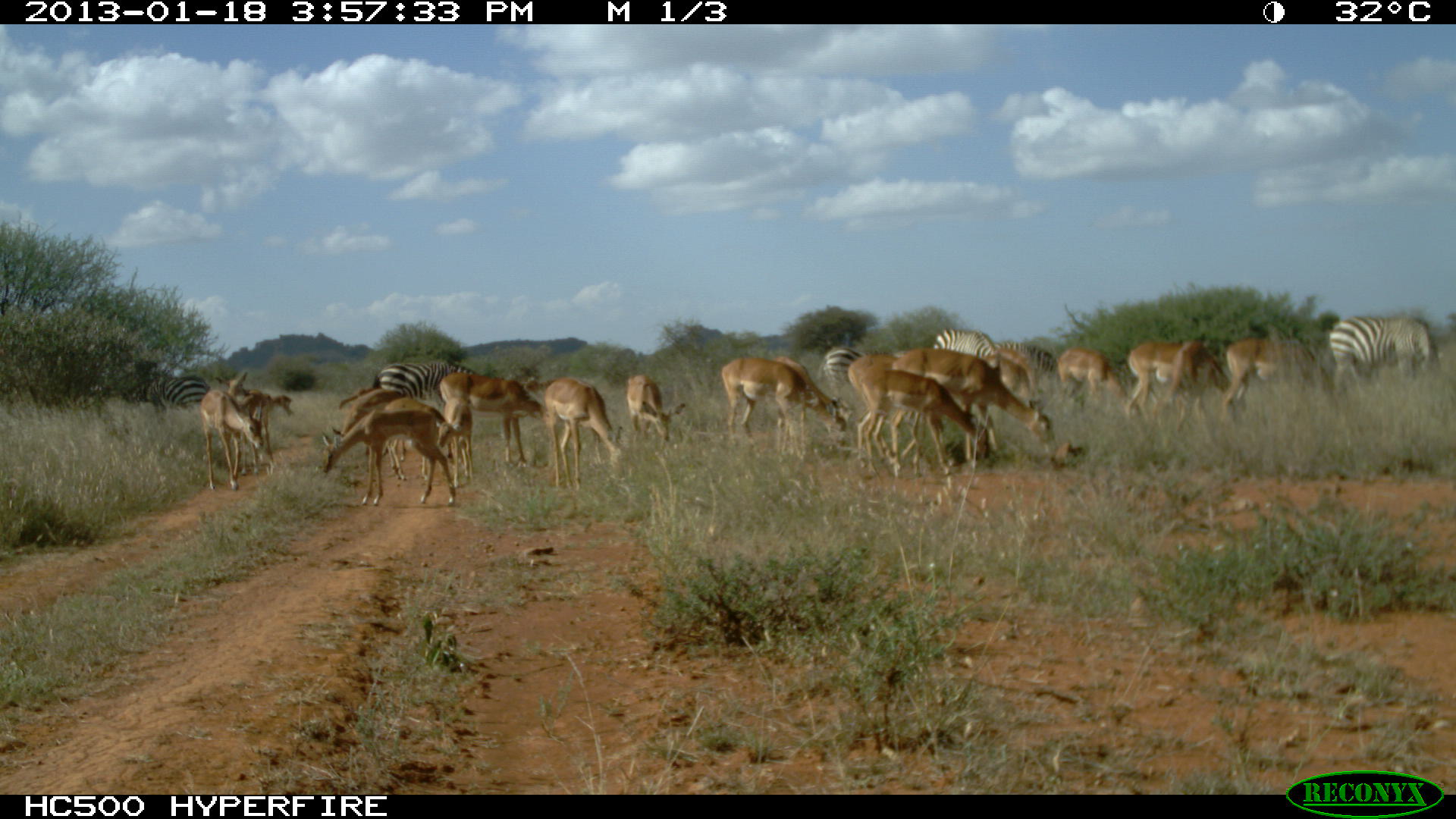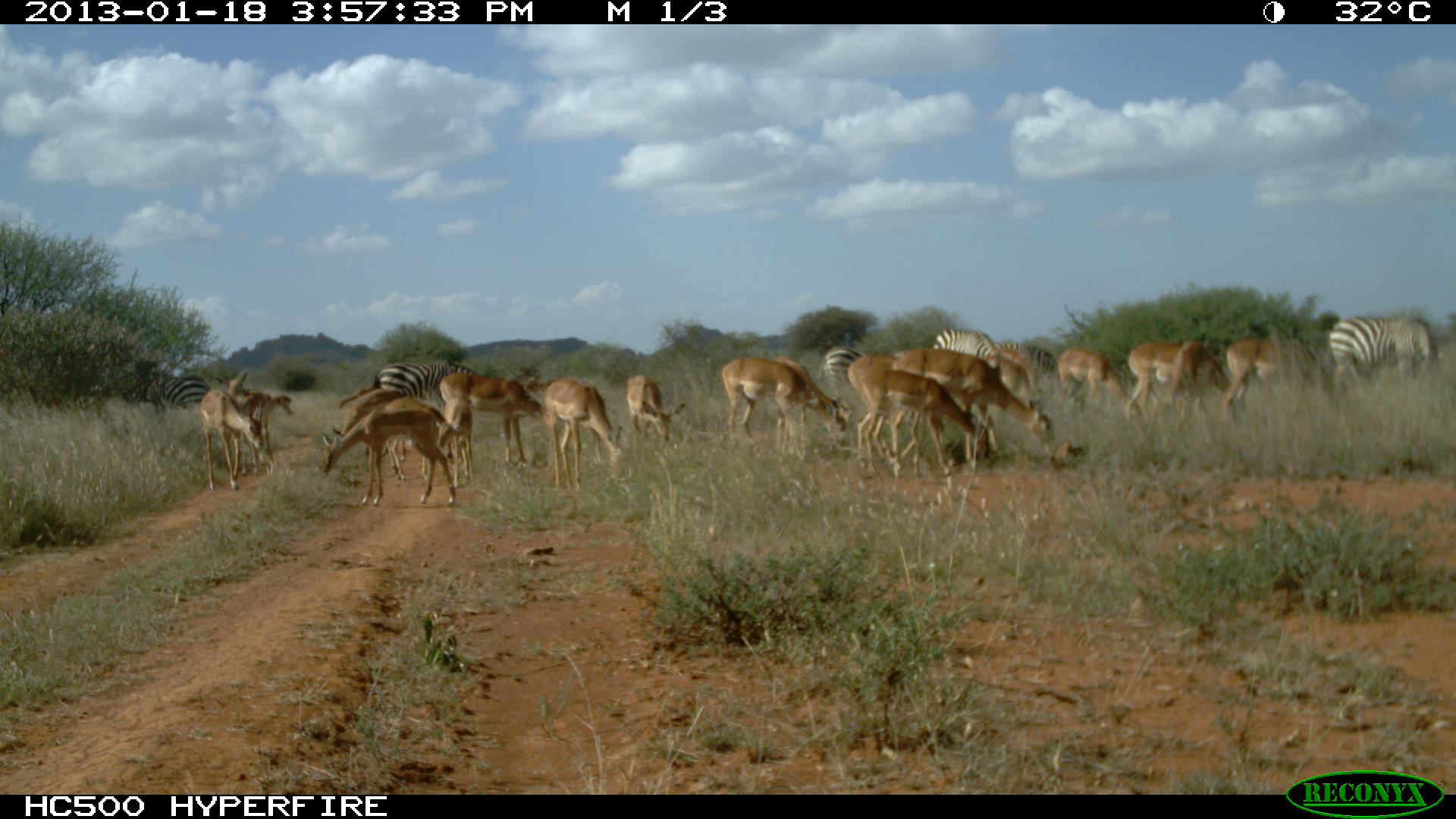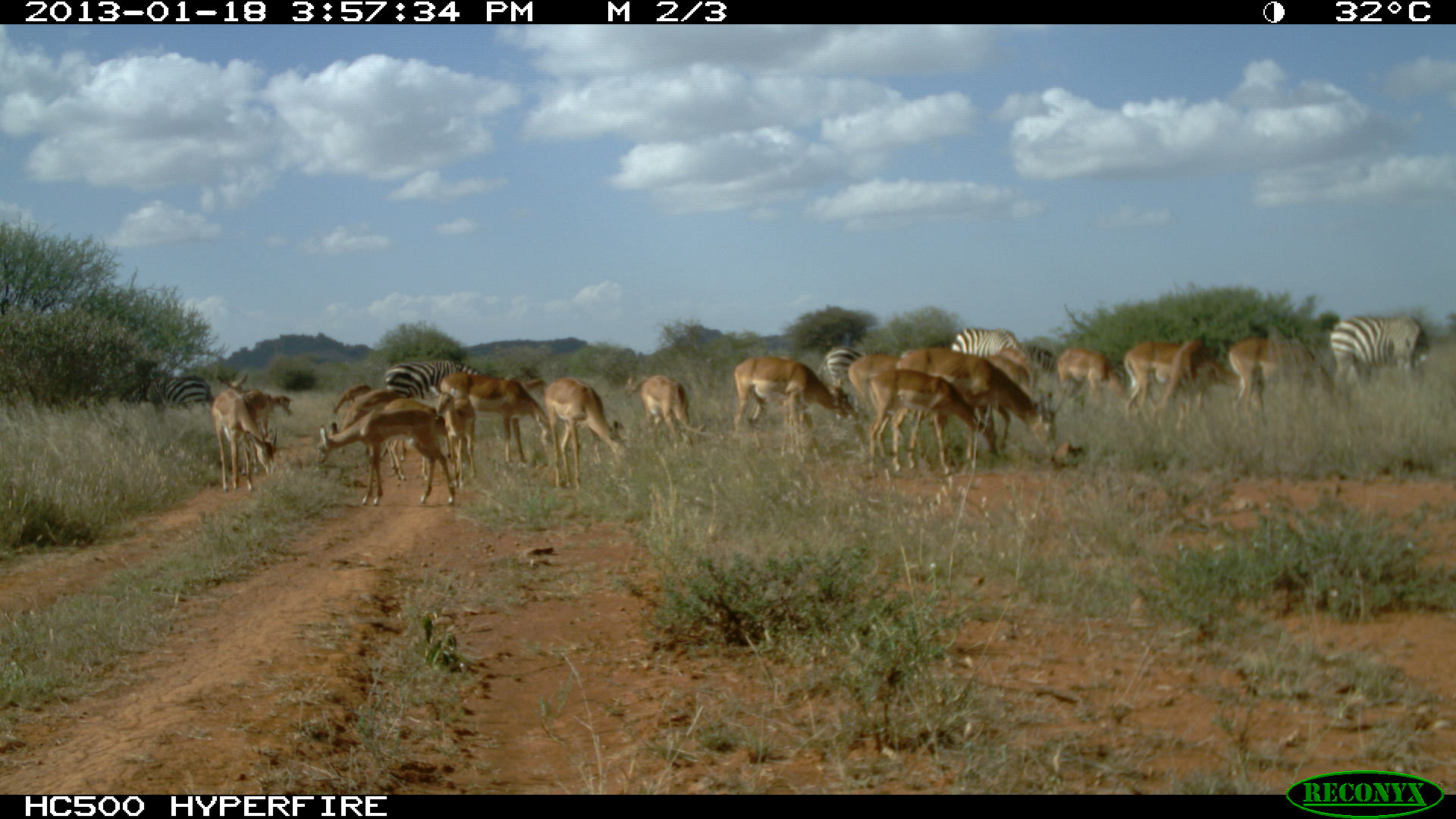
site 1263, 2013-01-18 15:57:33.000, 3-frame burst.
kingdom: Animalia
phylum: Chordata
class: Mammalia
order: Artiodactyla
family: Bovidae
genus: Aepyceros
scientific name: Aepyceros melampus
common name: impala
Aepyceros melampus (impala), count 16.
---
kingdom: Animalia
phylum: Chordata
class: Mammalia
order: Perissodactyla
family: Equidae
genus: Equus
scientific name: Equus quagga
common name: plains zebra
Equus quagga (plains zebra), count 5.